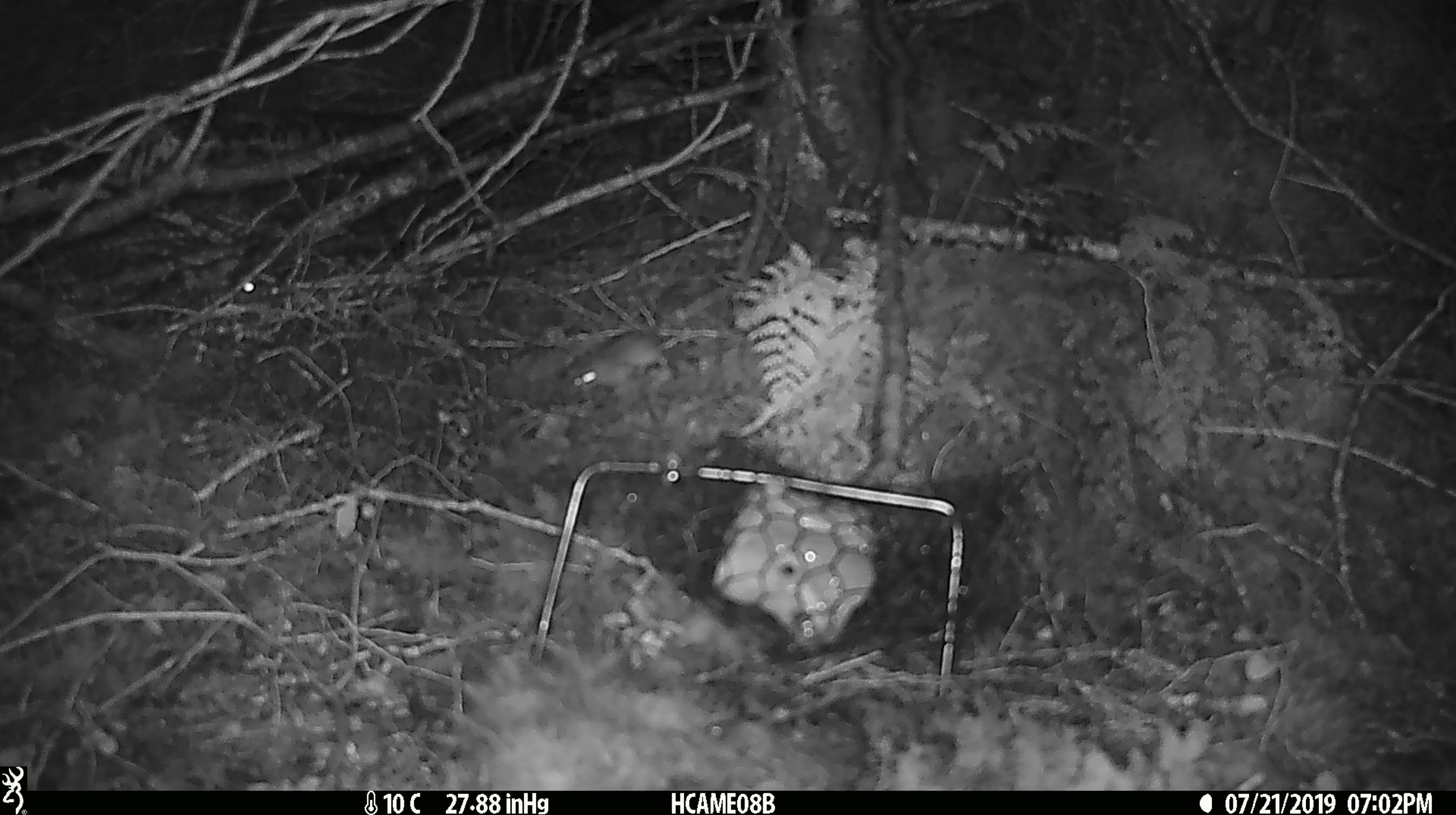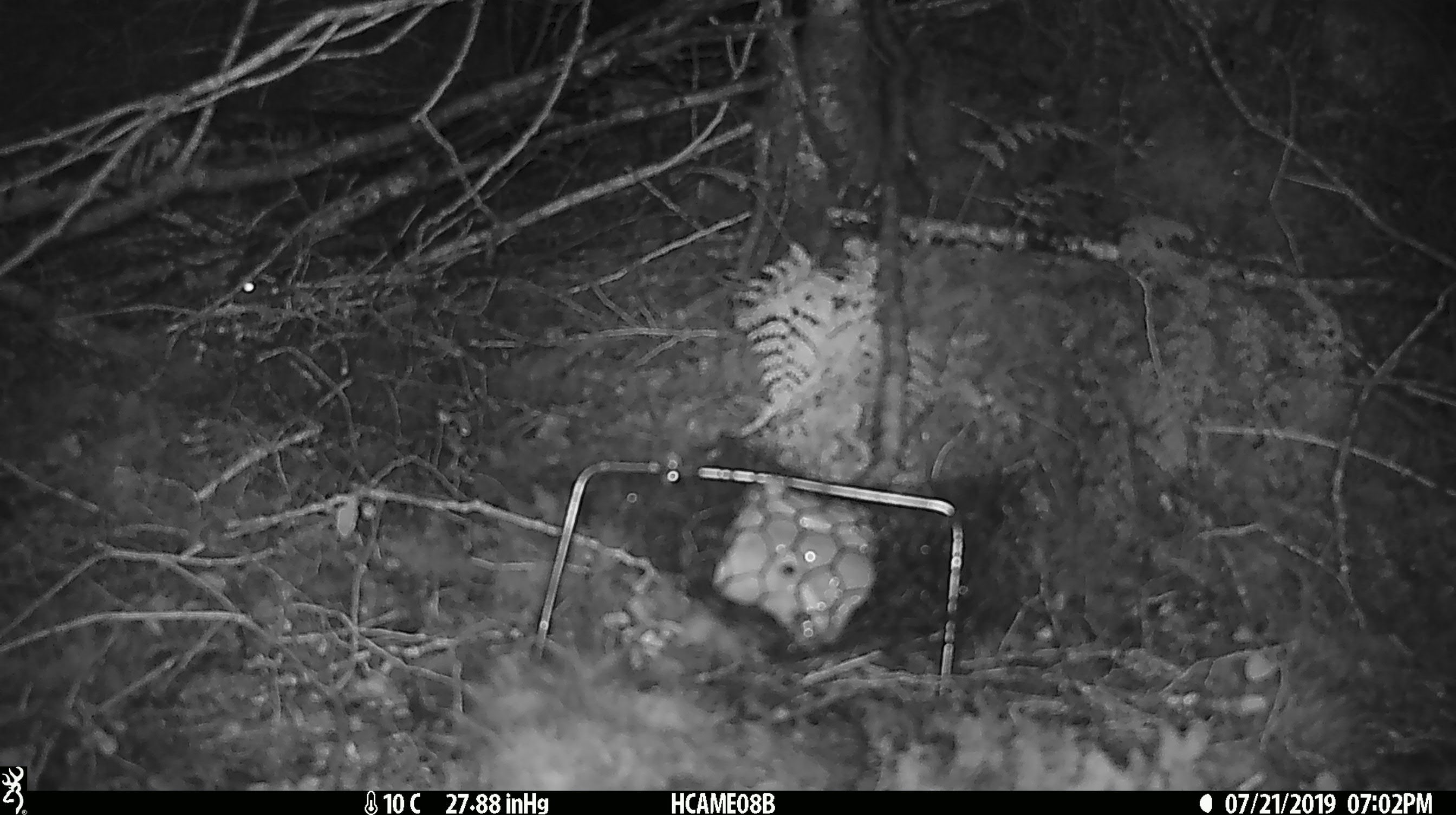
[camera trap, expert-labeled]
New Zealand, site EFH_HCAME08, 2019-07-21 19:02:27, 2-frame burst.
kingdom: Animalia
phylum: Chordata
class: Mammalia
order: Rodentia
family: Muridae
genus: Mus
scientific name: Mus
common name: mouse